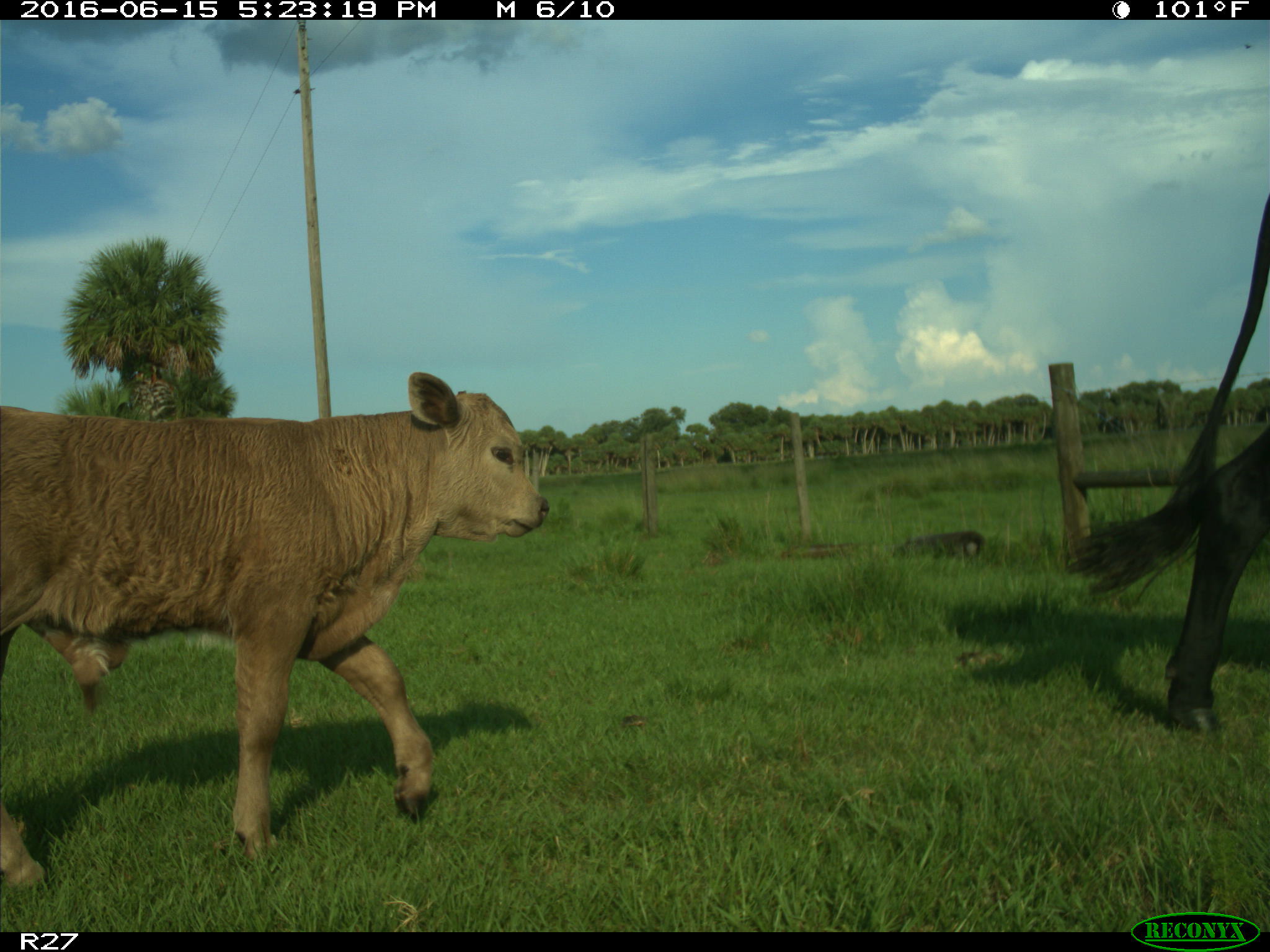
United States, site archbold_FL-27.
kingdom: Animalia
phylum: Chordata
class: Mammalia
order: Artiodactyla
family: Bovidae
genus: Bos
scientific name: Bos taurus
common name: domestic cow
Bos taurus (domestic cow).